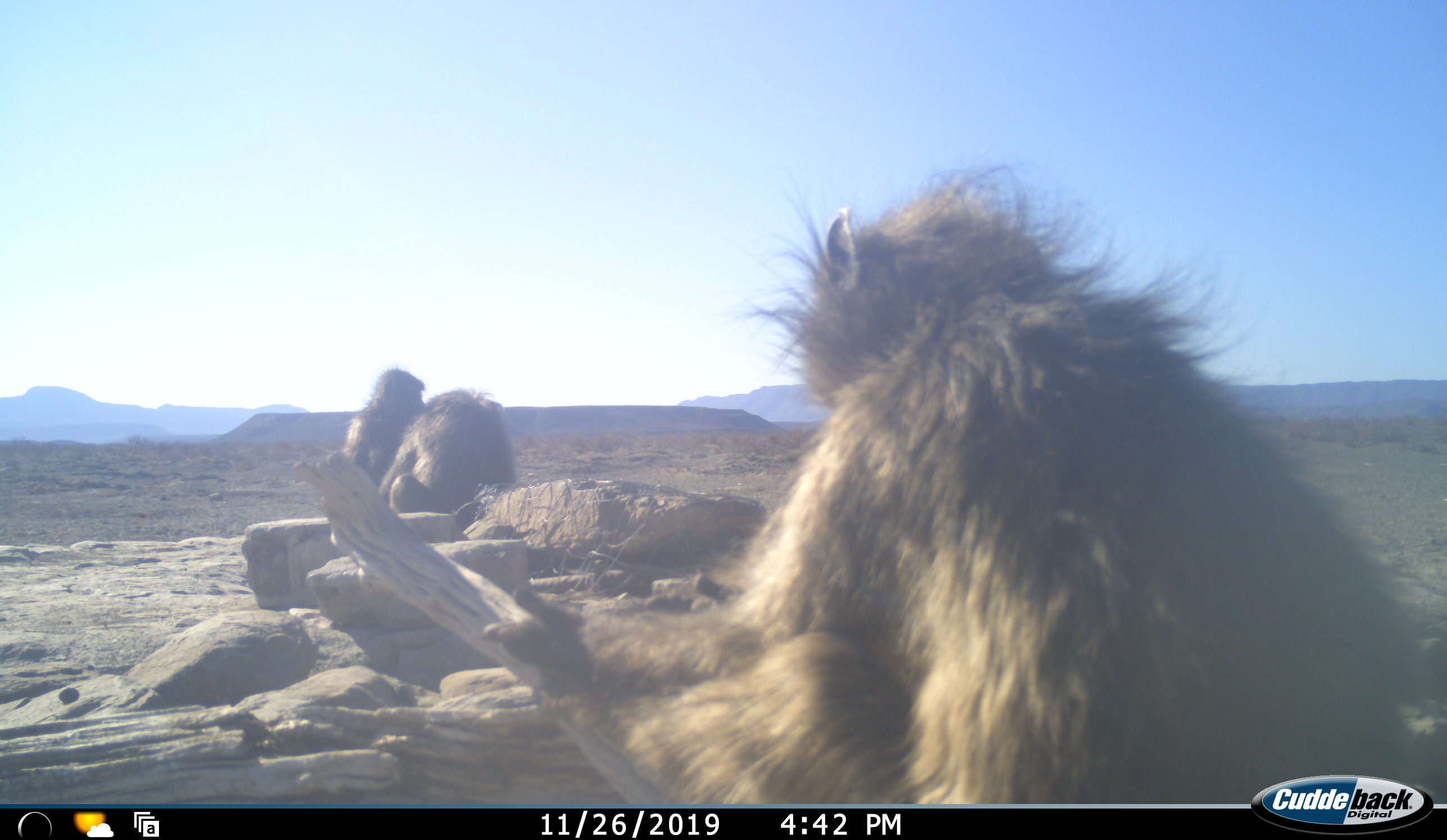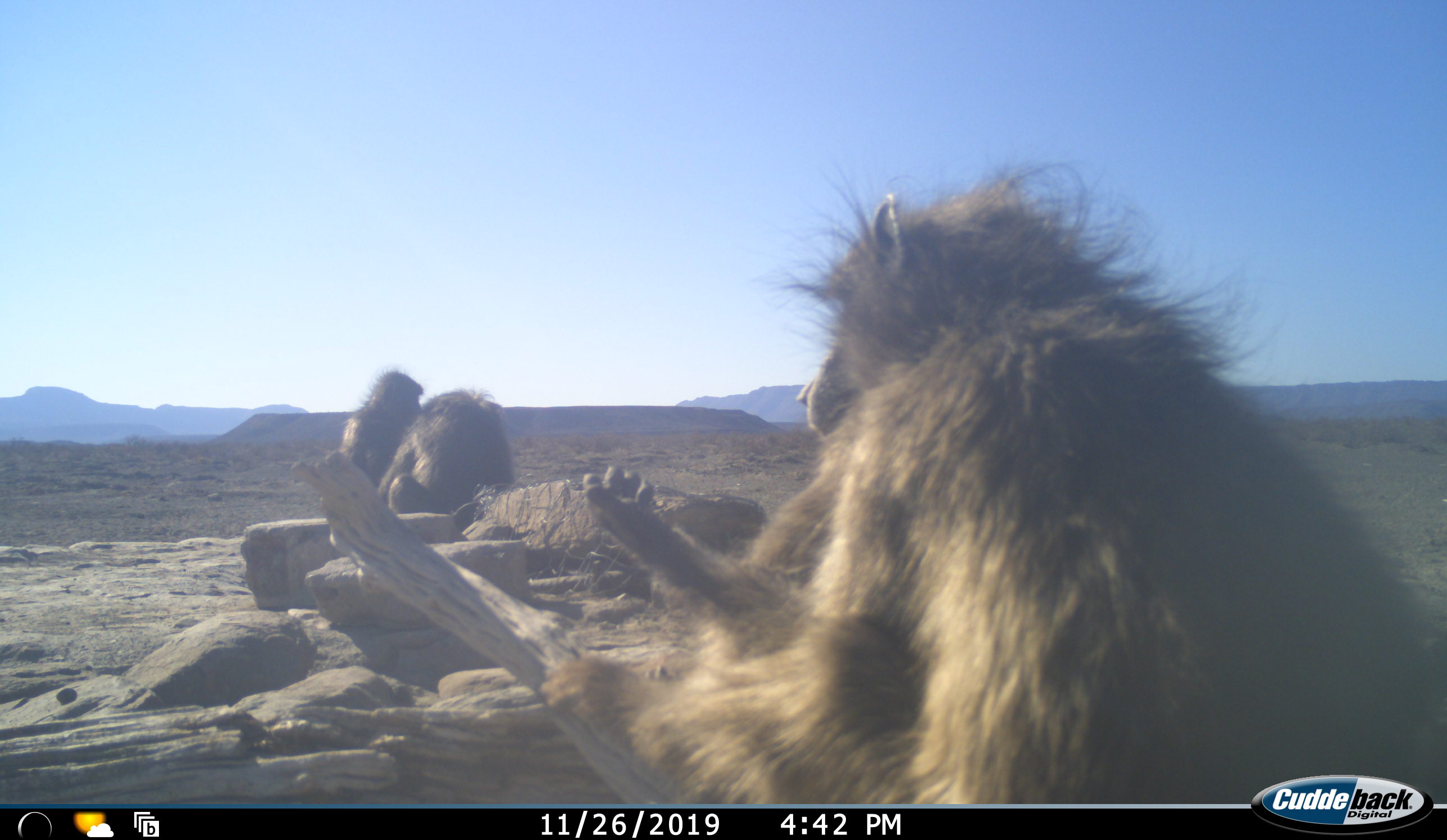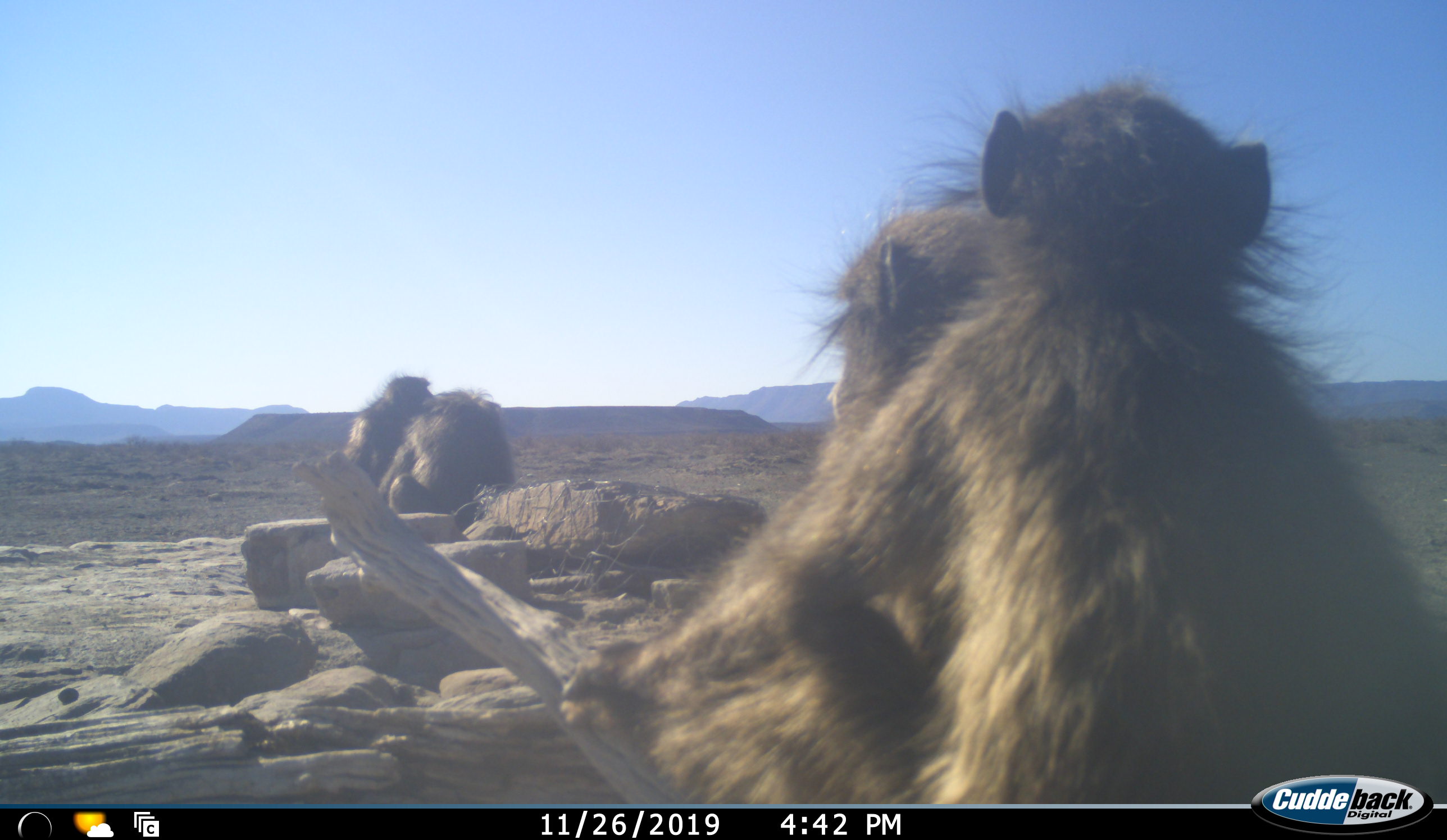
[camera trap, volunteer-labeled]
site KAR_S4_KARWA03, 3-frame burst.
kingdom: Animalia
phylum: Chordata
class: Mammalia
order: Primates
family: Cercopithecidae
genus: Papio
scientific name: Papio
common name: baboon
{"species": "baboon (Papio)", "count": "4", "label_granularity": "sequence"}